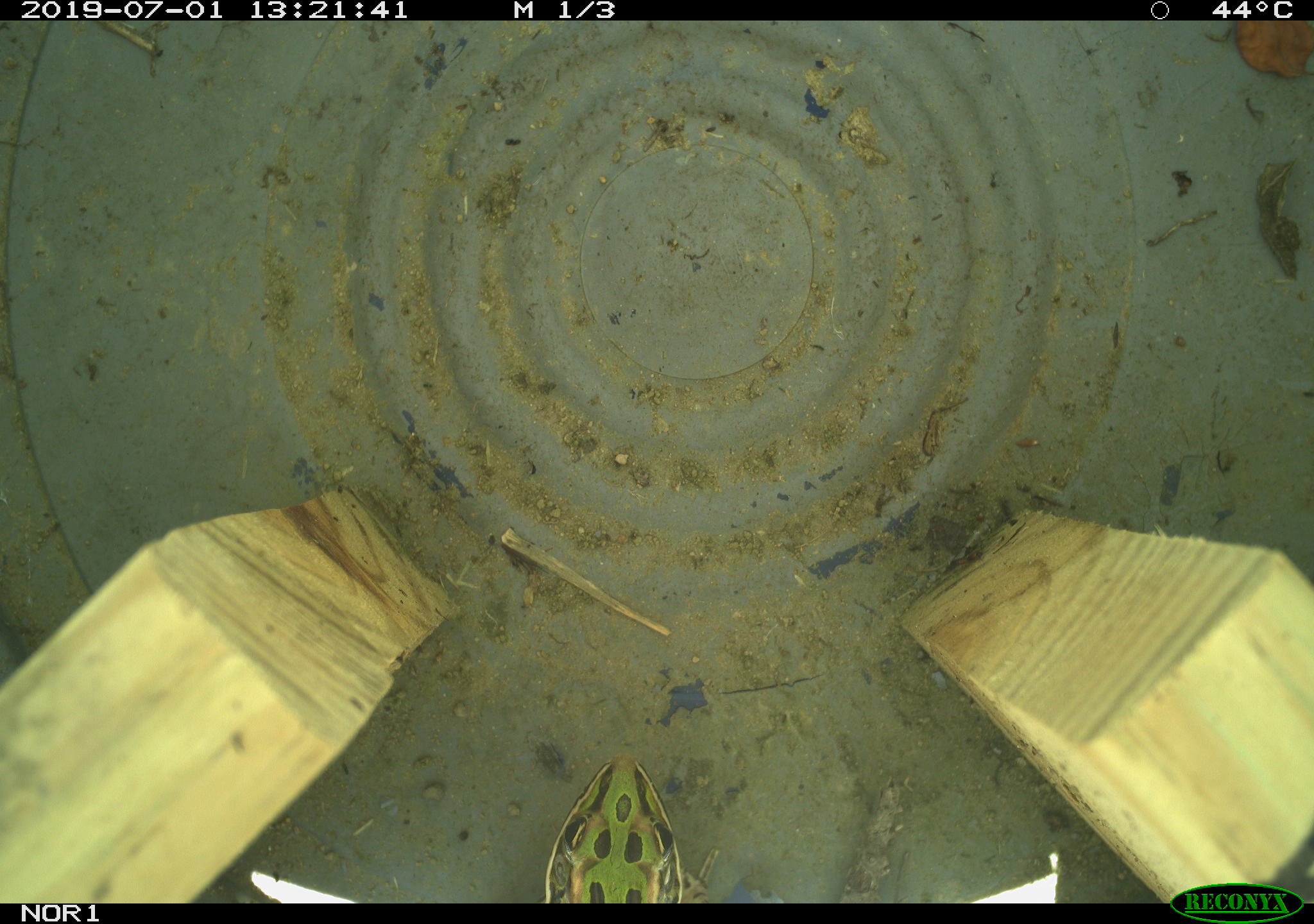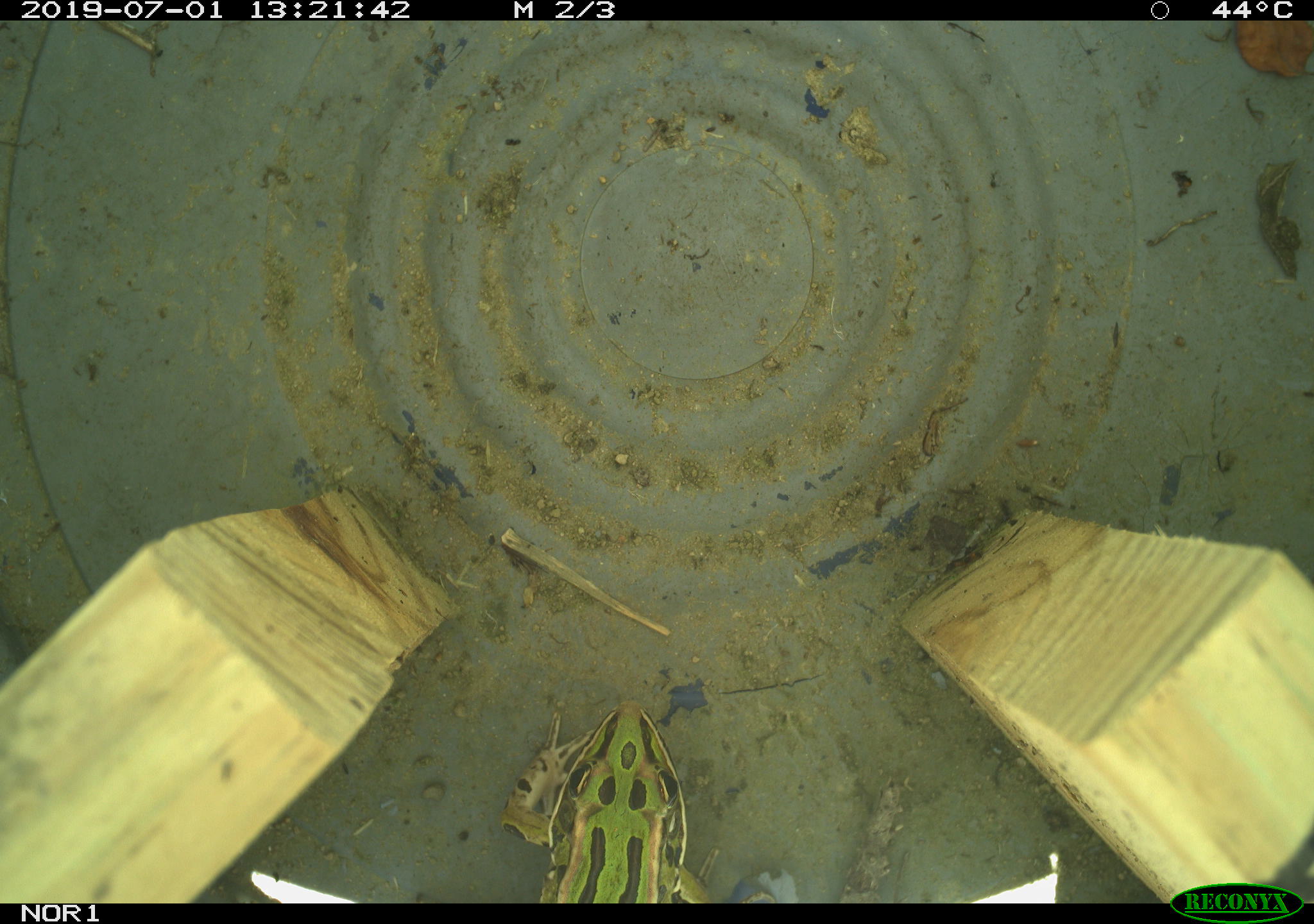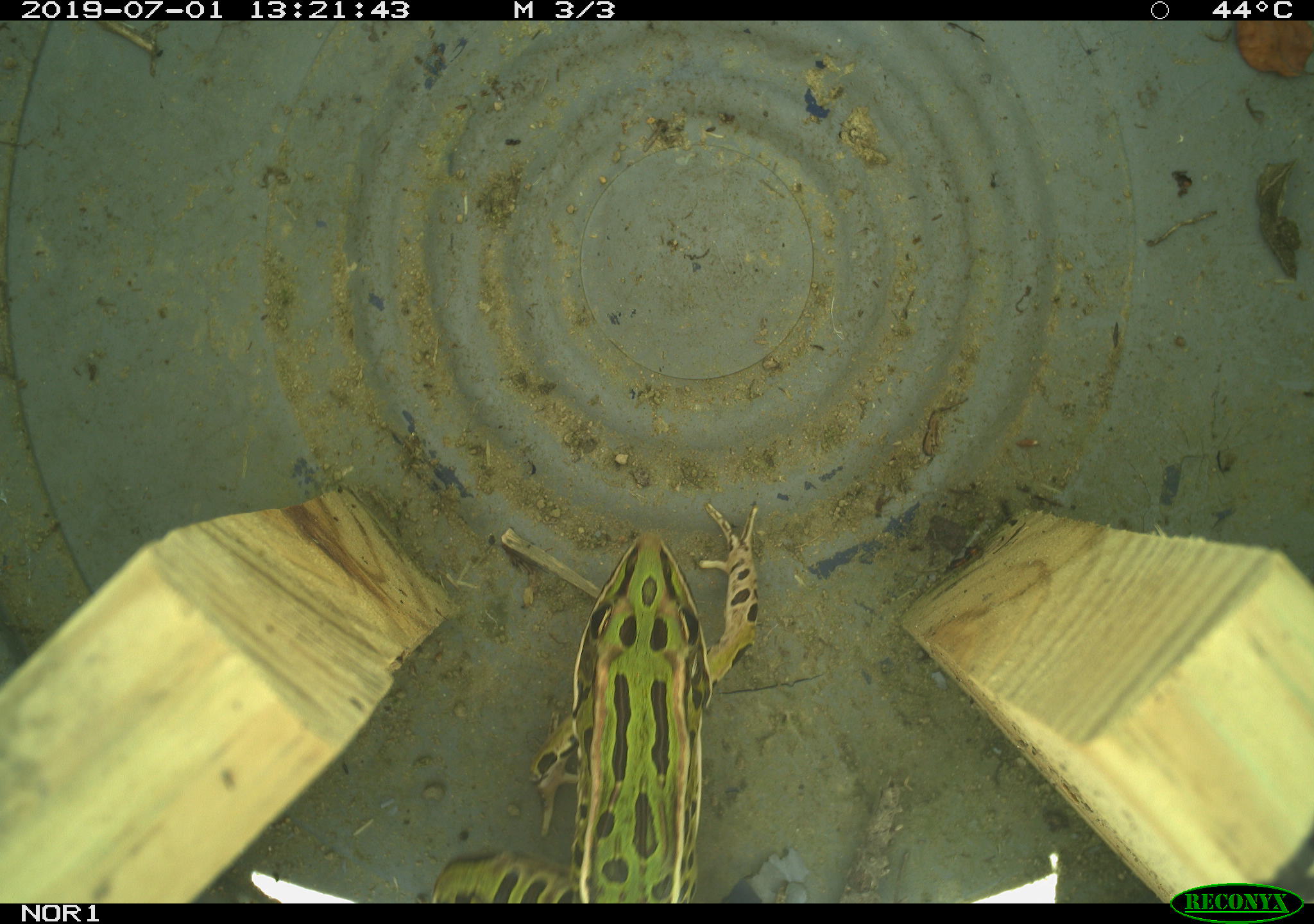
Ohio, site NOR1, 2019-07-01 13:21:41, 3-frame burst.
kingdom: Animalia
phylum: Chordata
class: Amphibia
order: Anura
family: Ranidae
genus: Lithobates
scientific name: Lithobates pipiens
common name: northern leopard frog